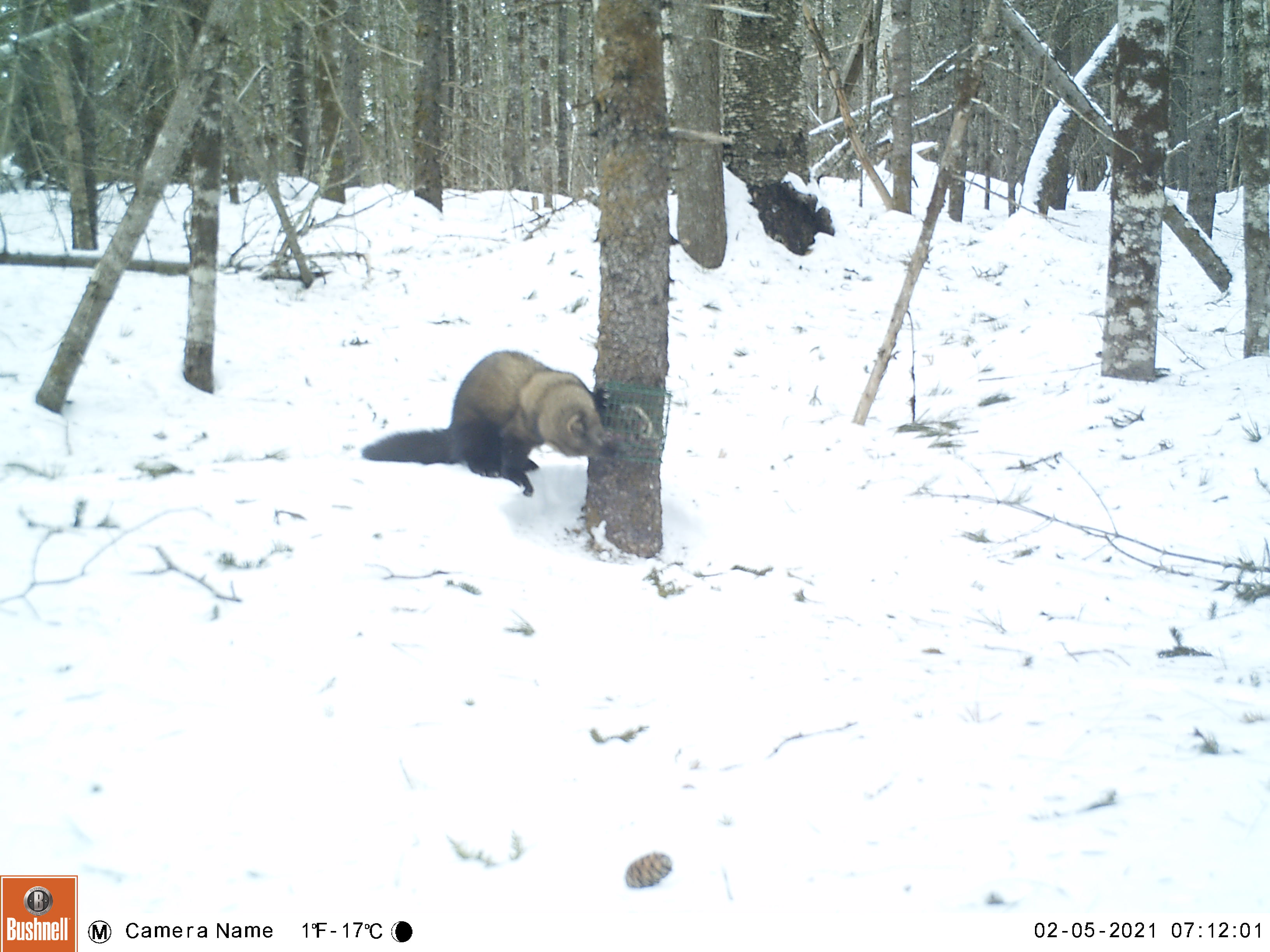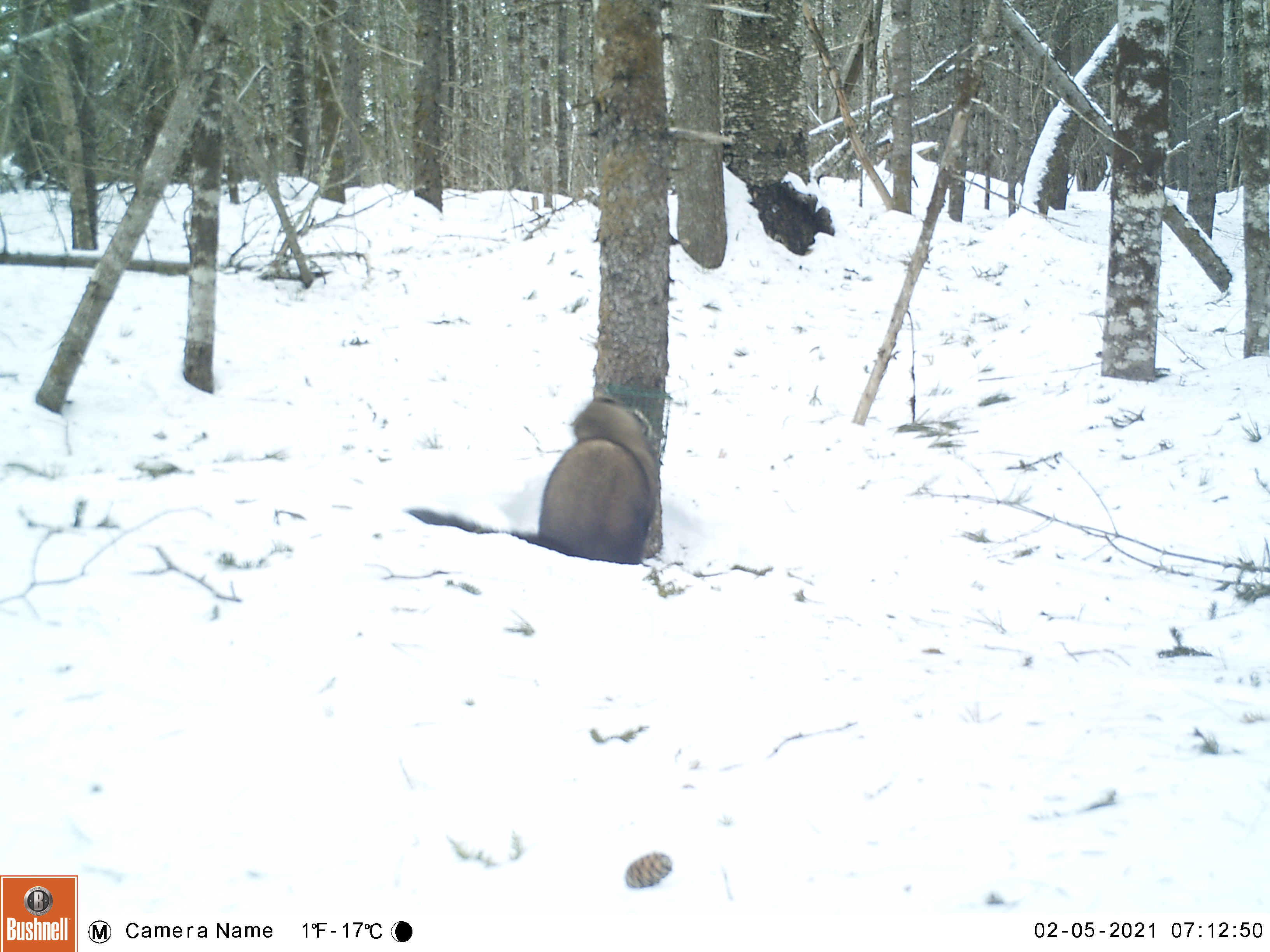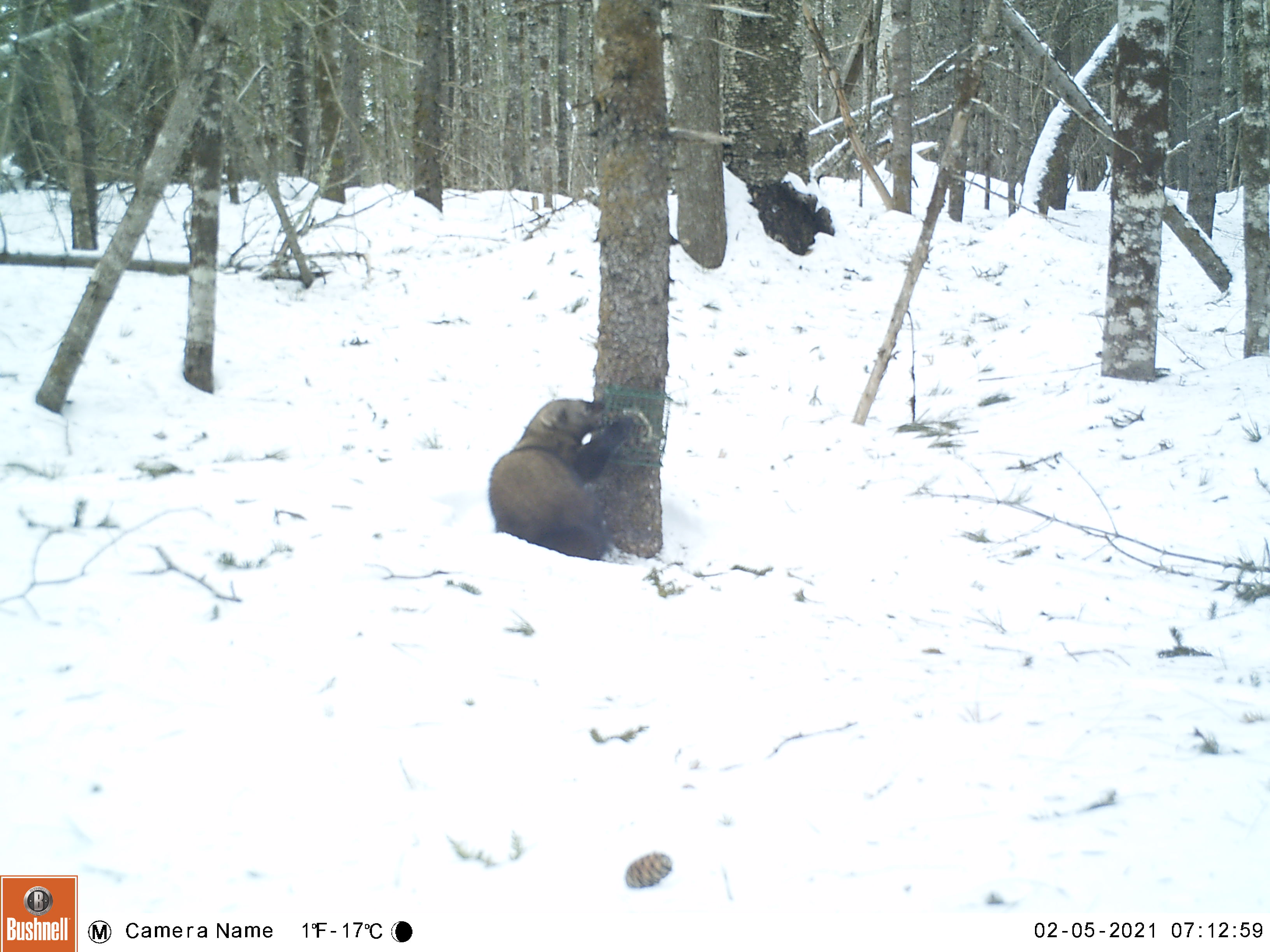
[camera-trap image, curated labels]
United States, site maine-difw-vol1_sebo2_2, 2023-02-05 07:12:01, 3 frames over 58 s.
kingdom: Animalia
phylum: Chordata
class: Mammalia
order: Carnivora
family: Mustelidae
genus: Pekania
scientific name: Pekania pennanti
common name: fisher